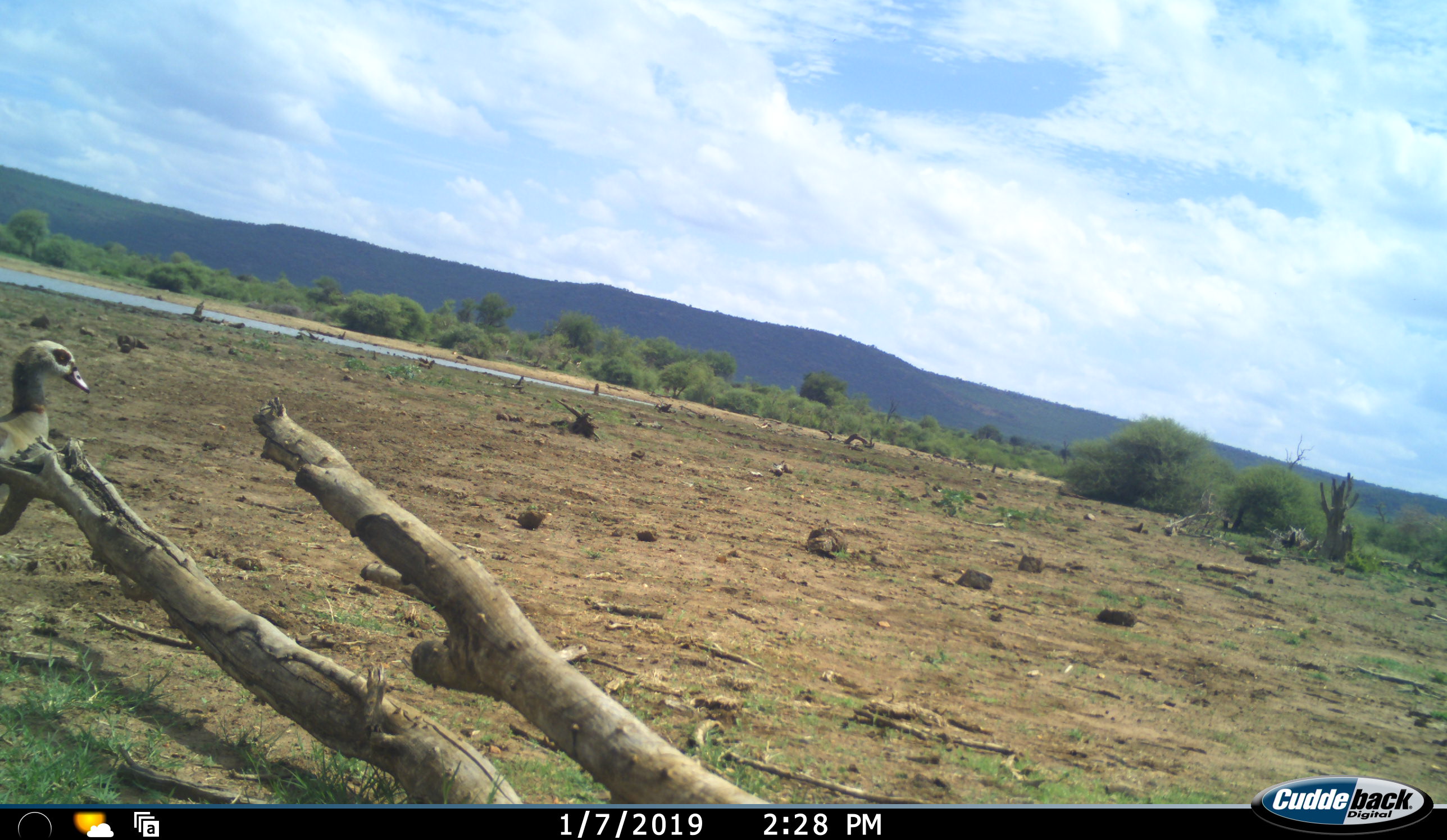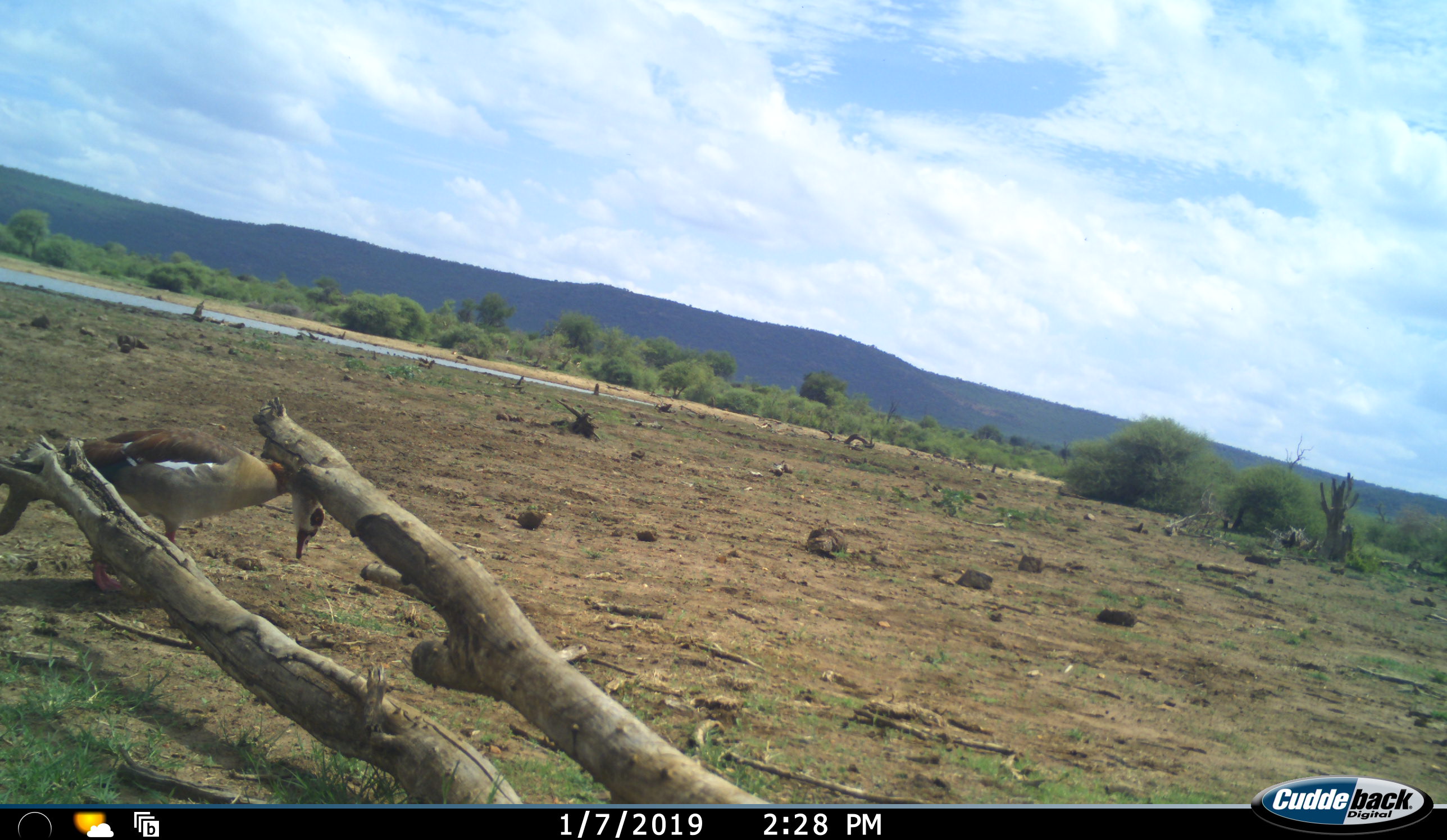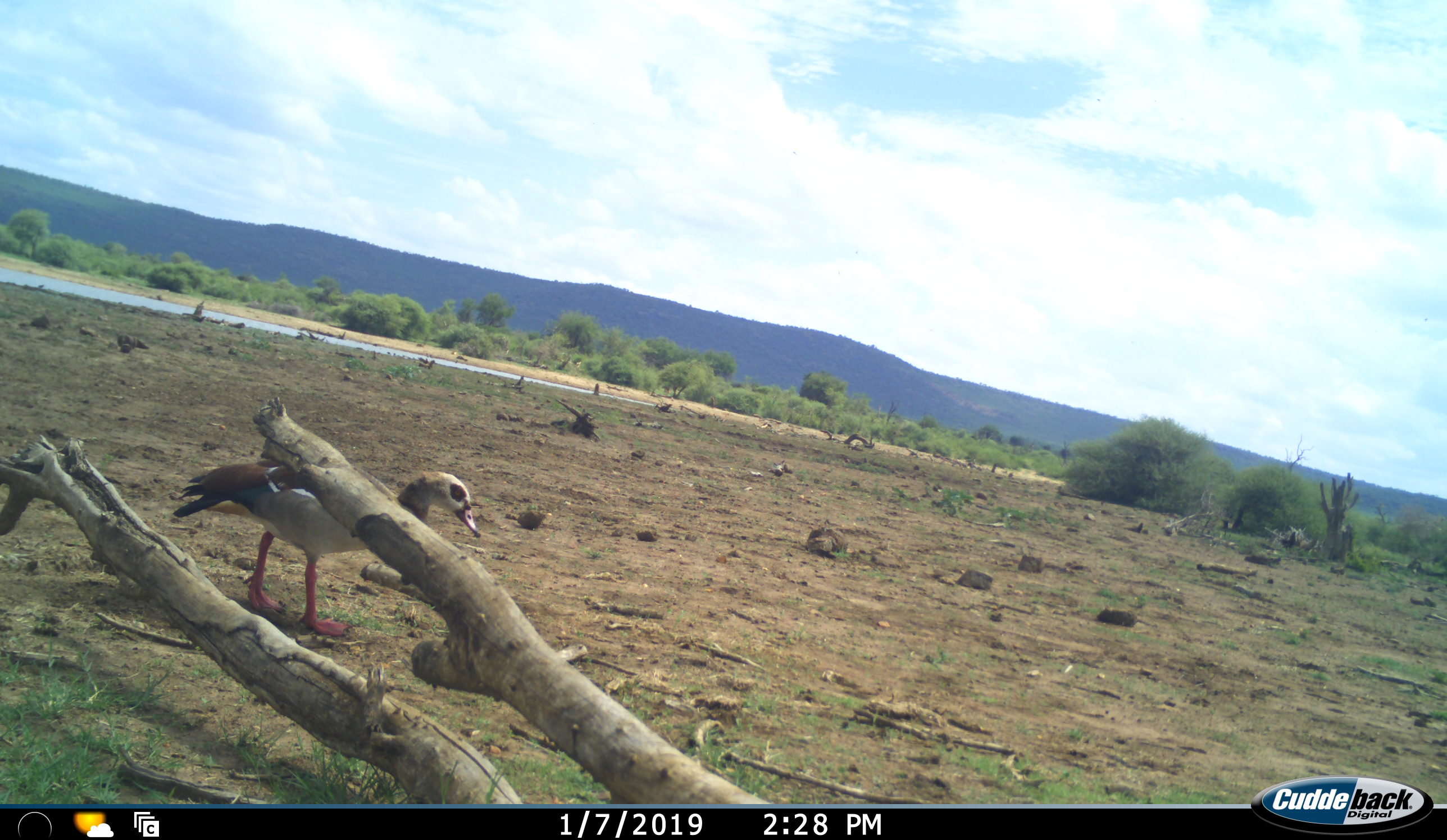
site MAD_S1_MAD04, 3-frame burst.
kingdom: Animalia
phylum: Chordata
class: Aves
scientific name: Aves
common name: bird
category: birdother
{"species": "birdother (bird) (Aves)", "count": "1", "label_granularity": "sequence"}